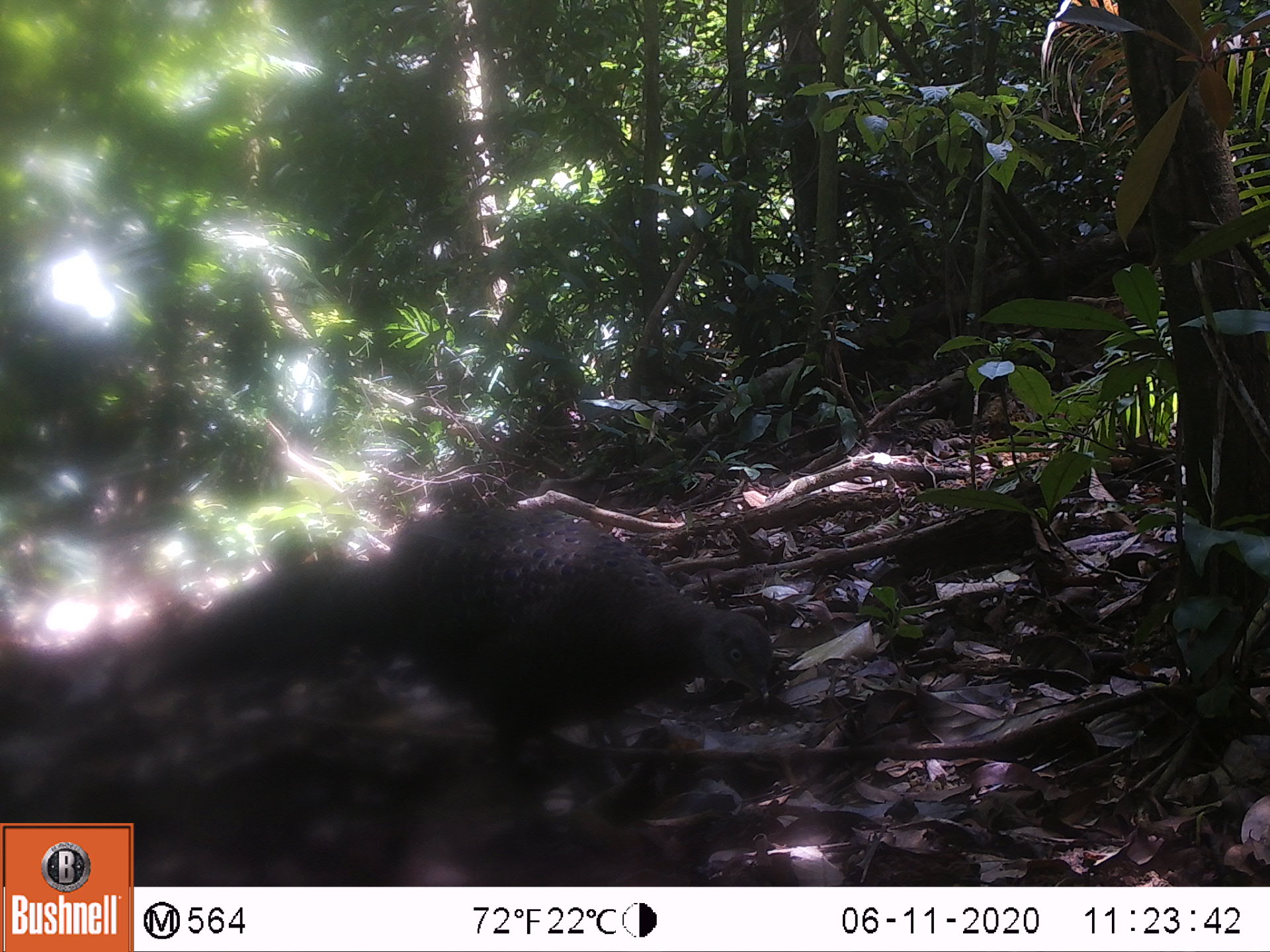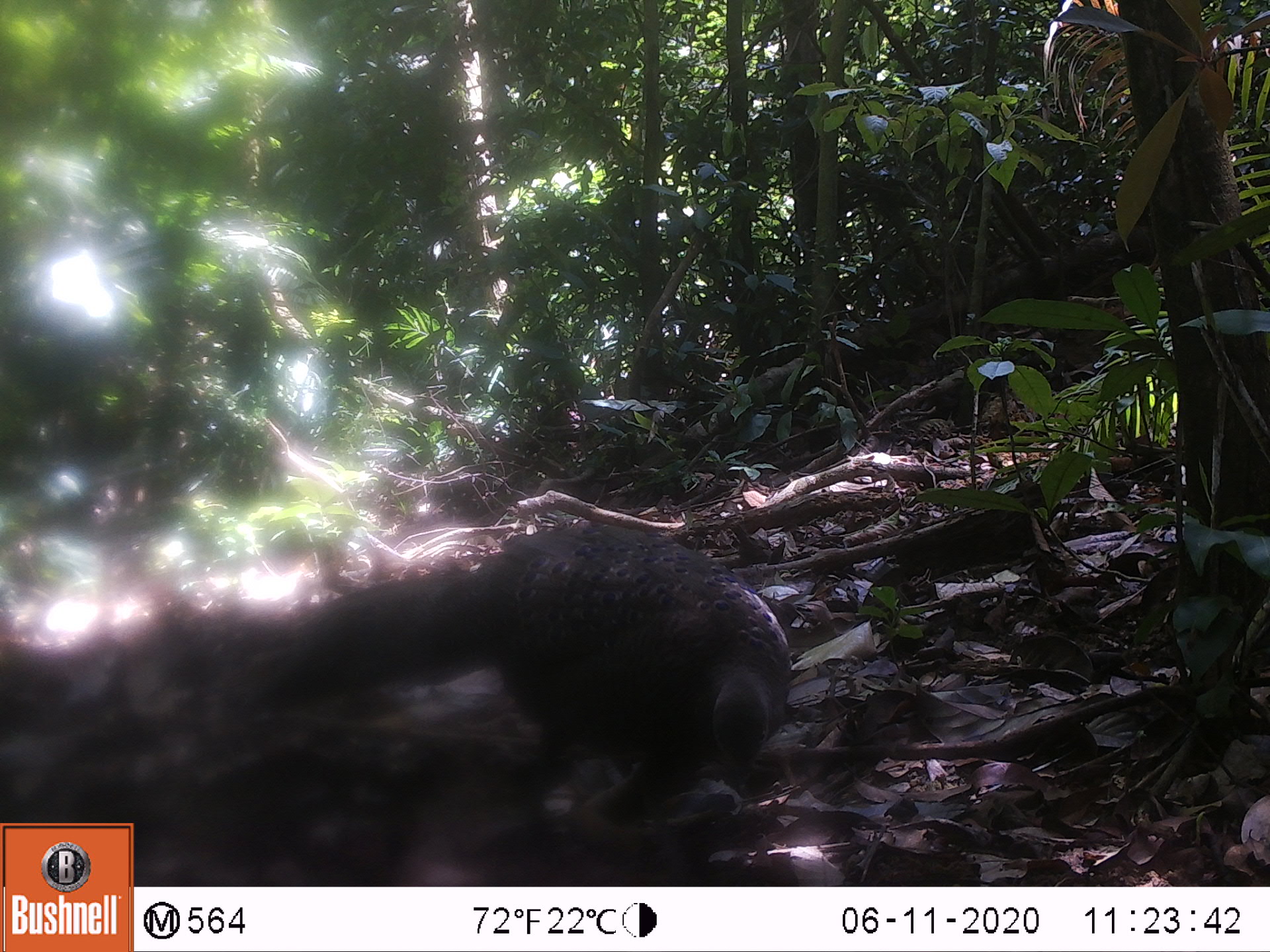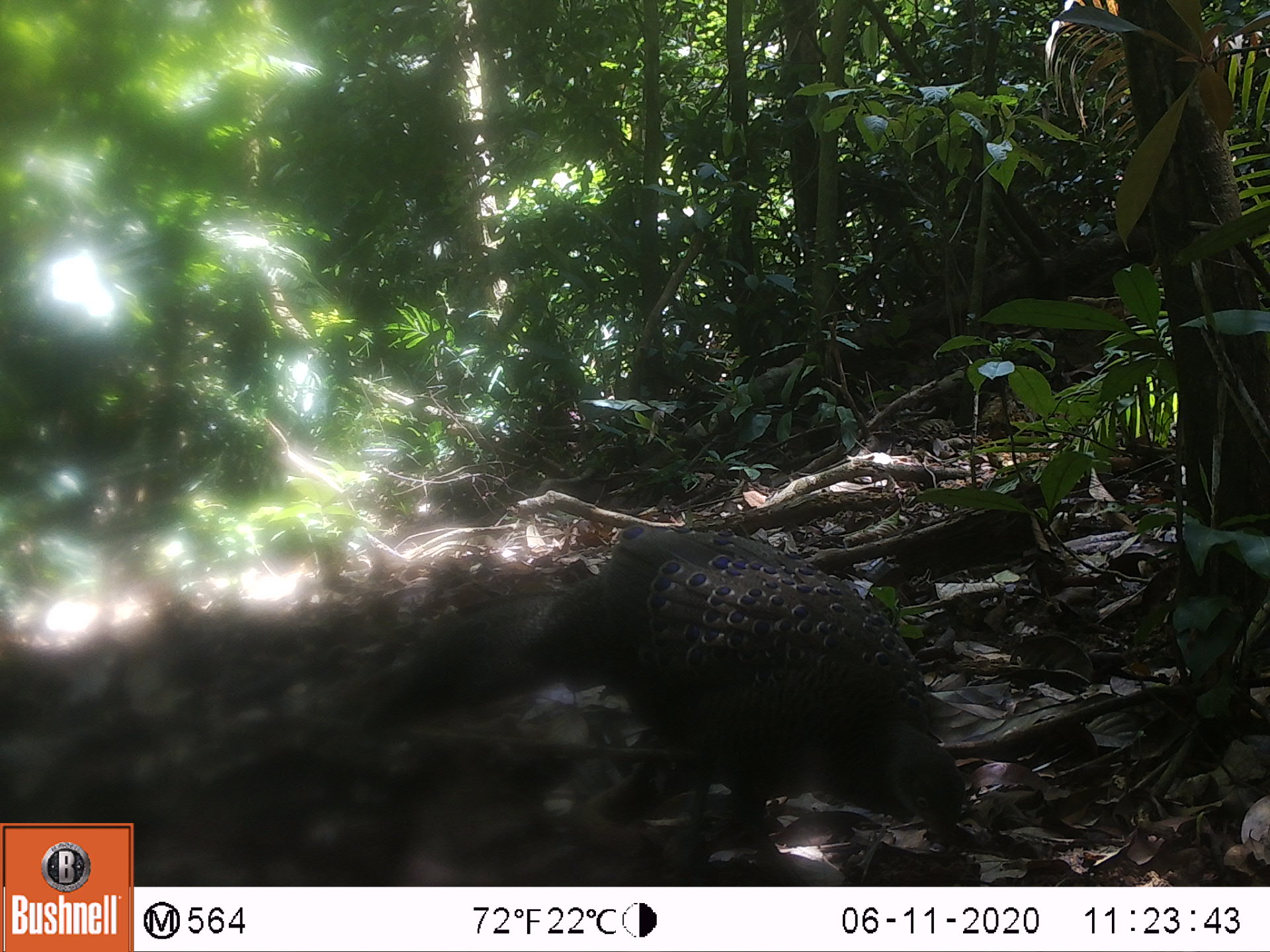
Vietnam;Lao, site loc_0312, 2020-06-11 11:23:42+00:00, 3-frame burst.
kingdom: Animalia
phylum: Chordata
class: Aves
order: Galliformes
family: Phasianidae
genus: Polyplectron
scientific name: Polyplectron bicalcaratum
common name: gray peacock-pheasant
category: grey peacock pheasant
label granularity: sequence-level